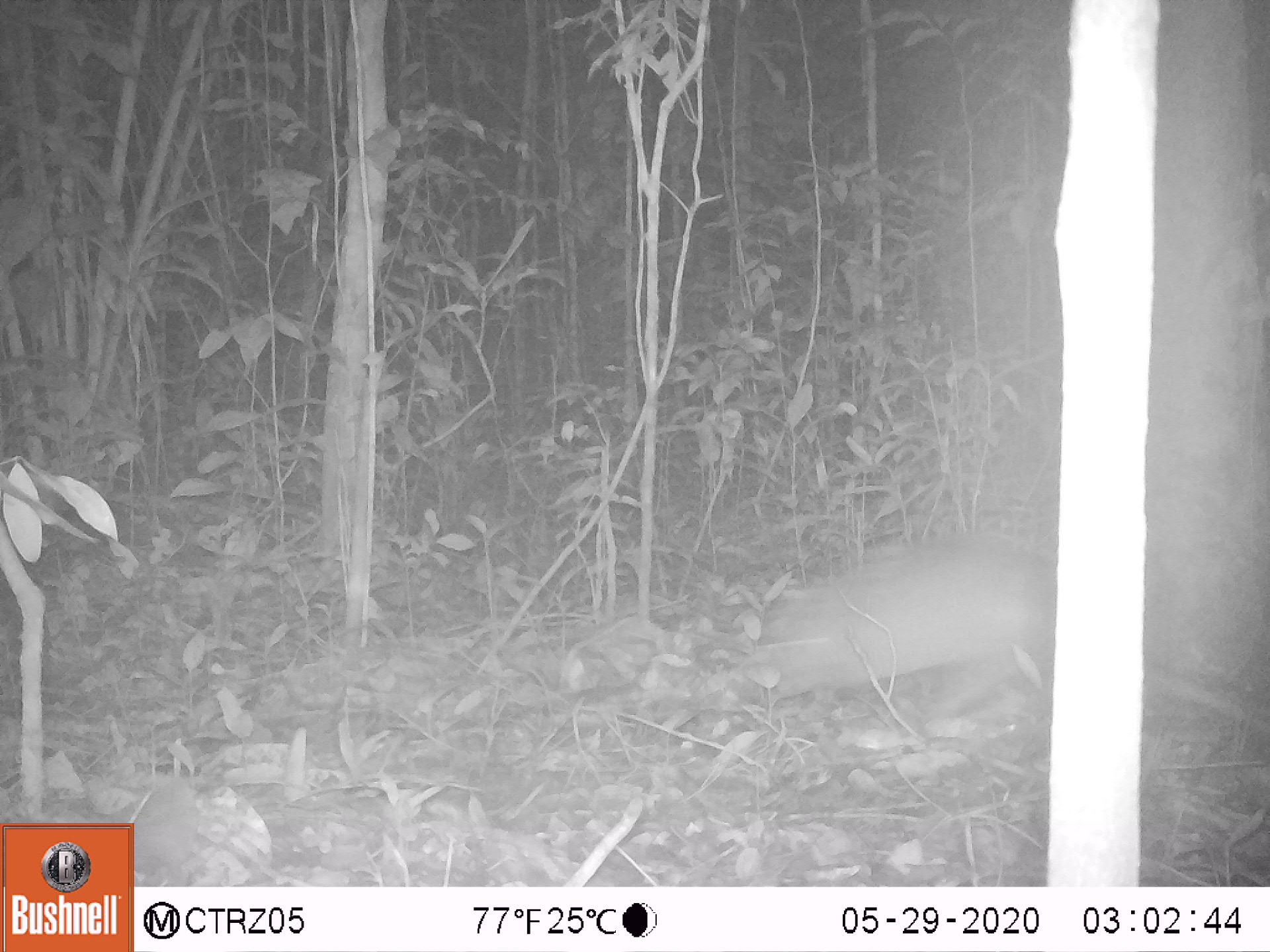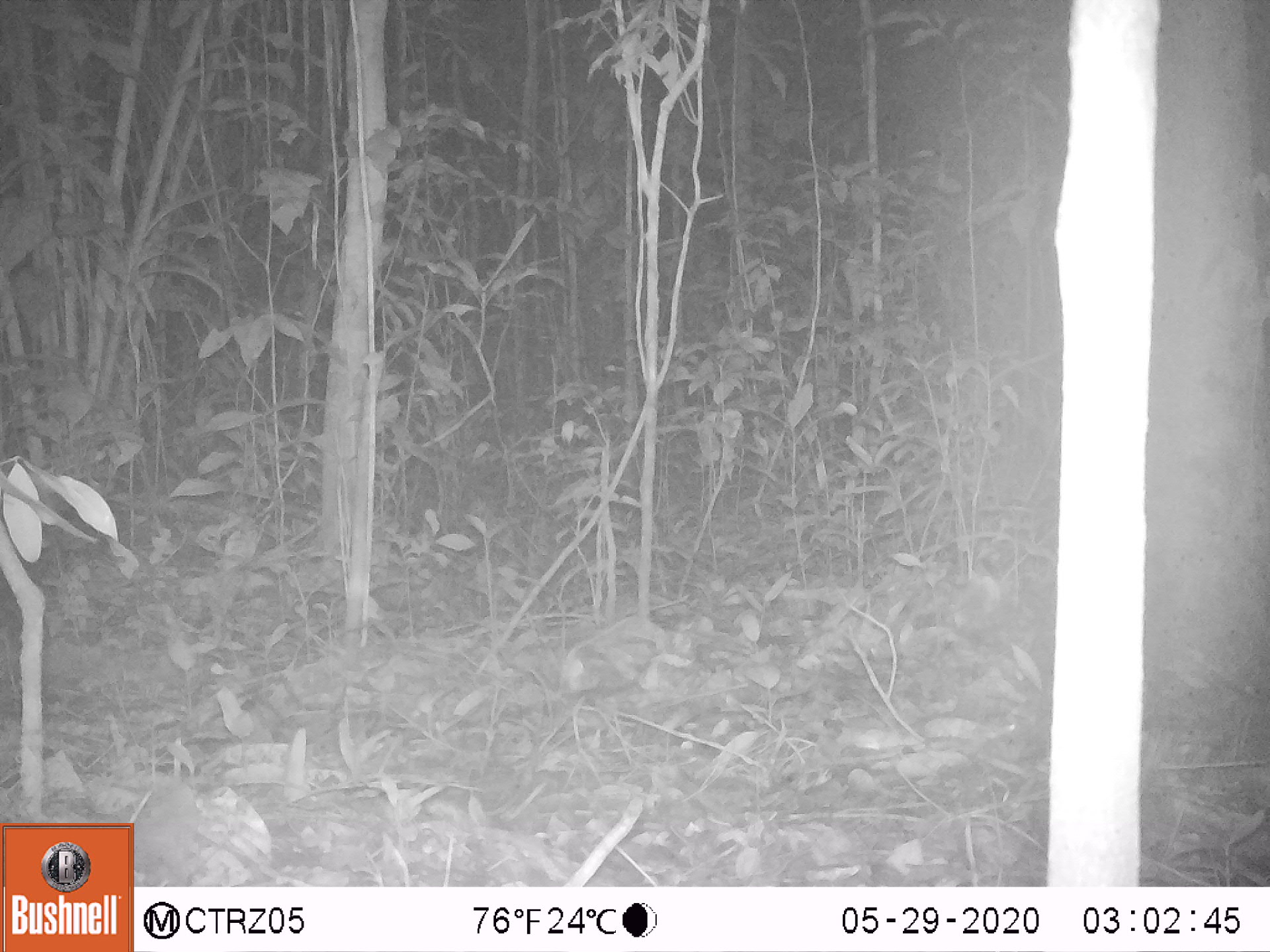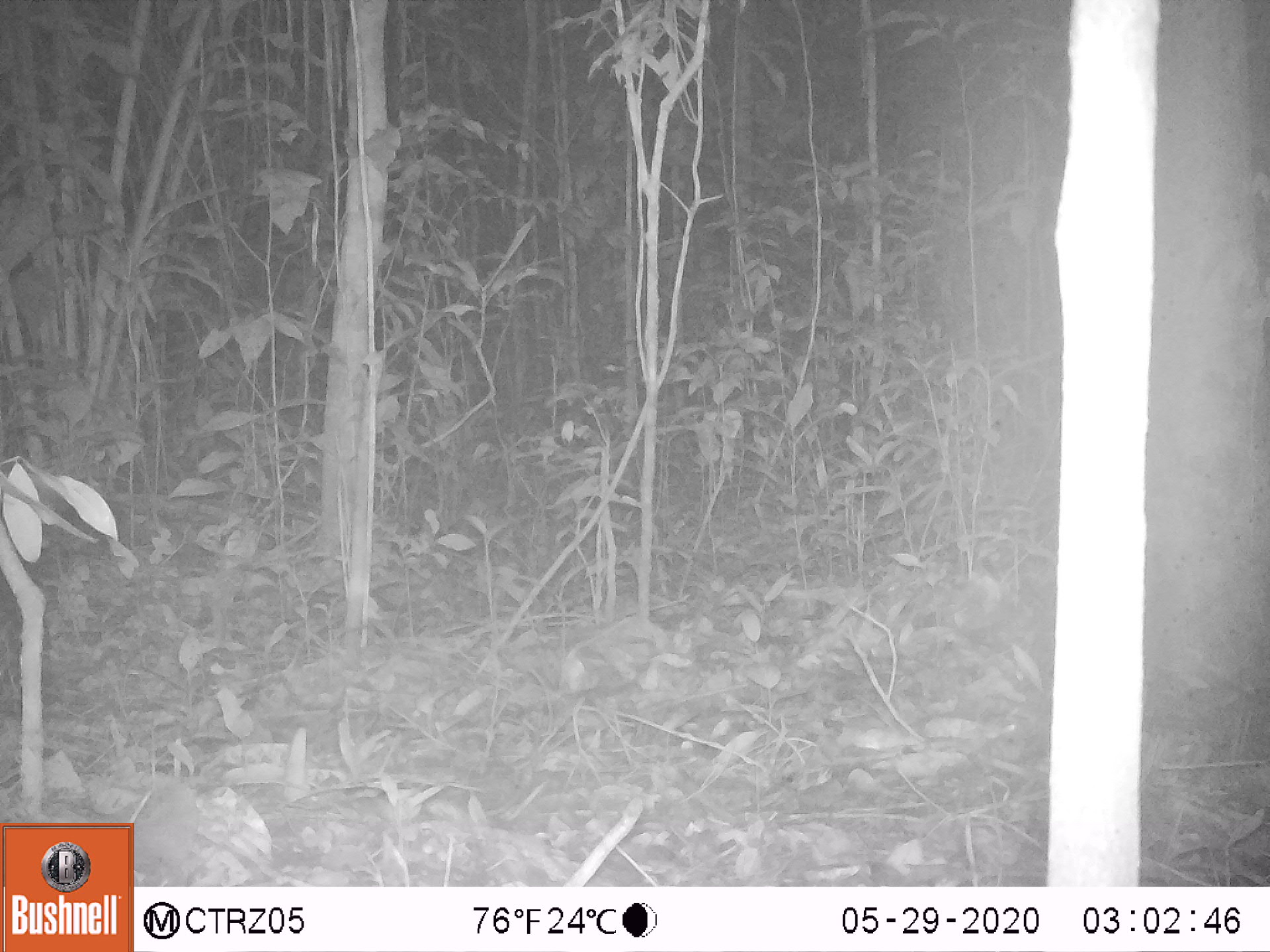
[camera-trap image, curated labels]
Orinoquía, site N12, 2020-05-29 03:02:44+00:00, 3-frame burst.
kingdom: Animalia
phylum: Chordata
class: Mammalia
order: Cingulata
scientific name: Cingulata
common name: armadillo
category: unknown armadillo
Unknown armadillo (armadillo) (Cingulata).